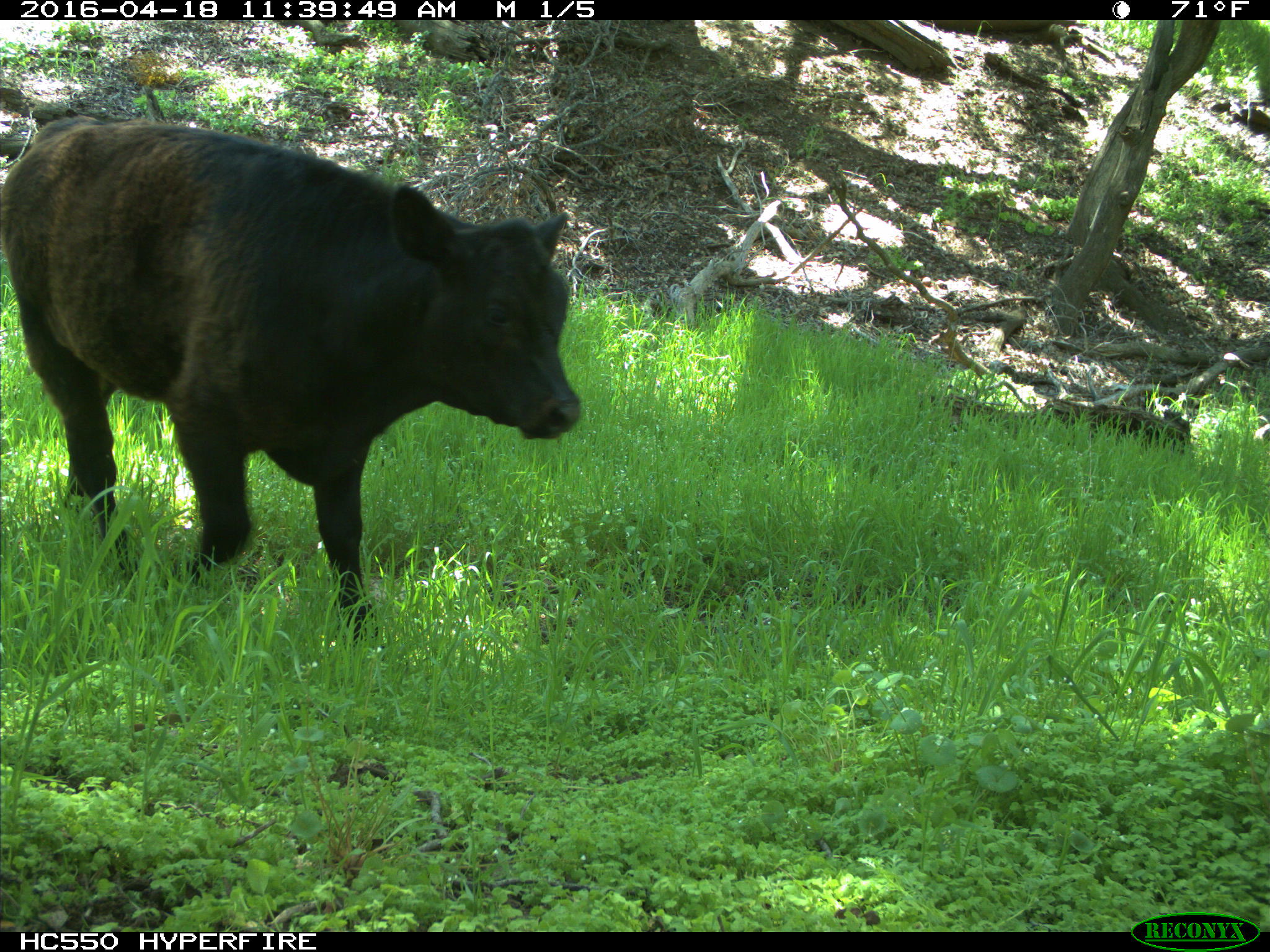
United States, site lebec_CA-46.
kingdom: Animalia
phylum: Chordata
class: Mammalia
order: Artiodactyla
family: Bovidae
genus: Bos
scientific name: Bos taurus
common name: domestic cow